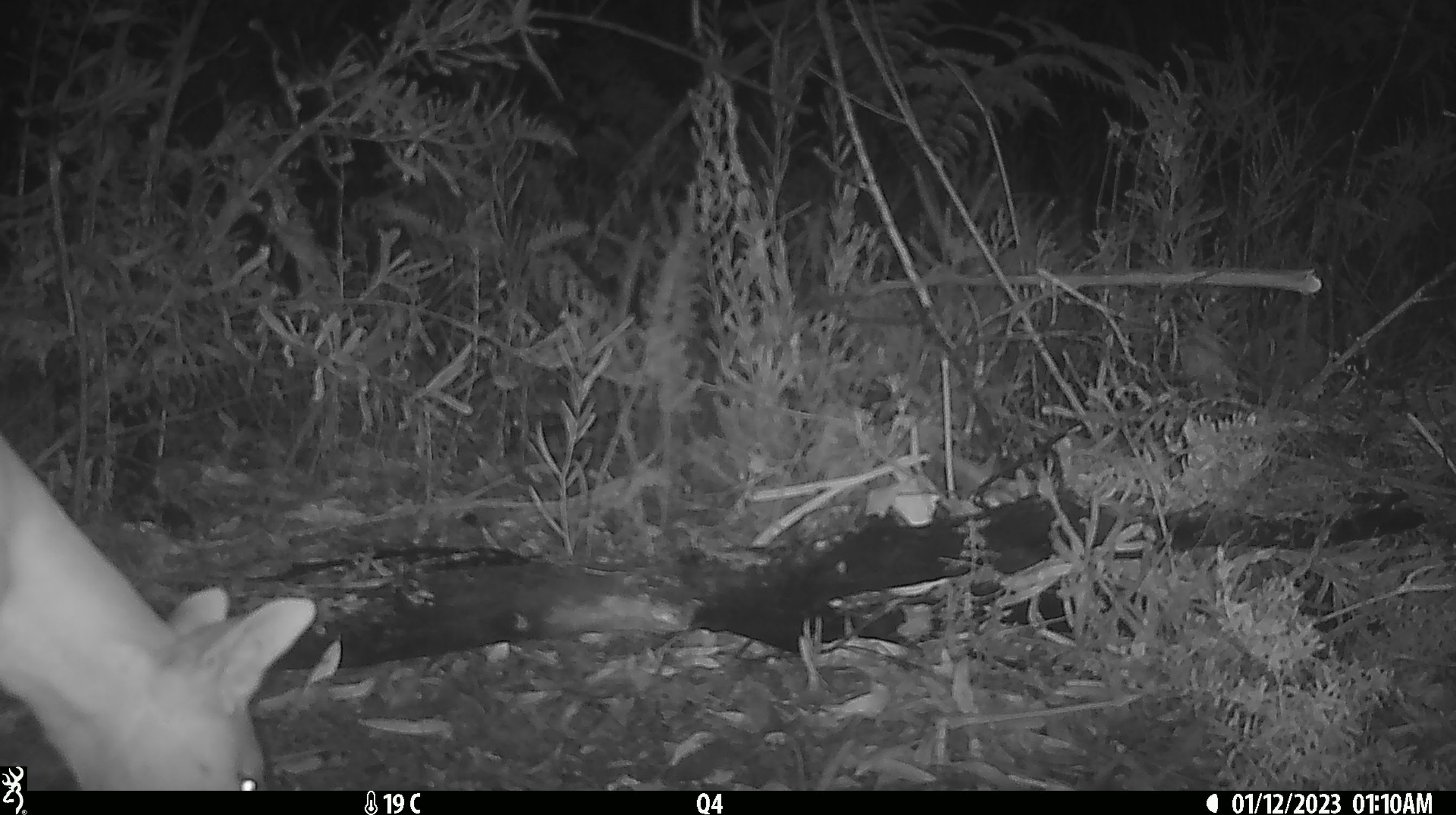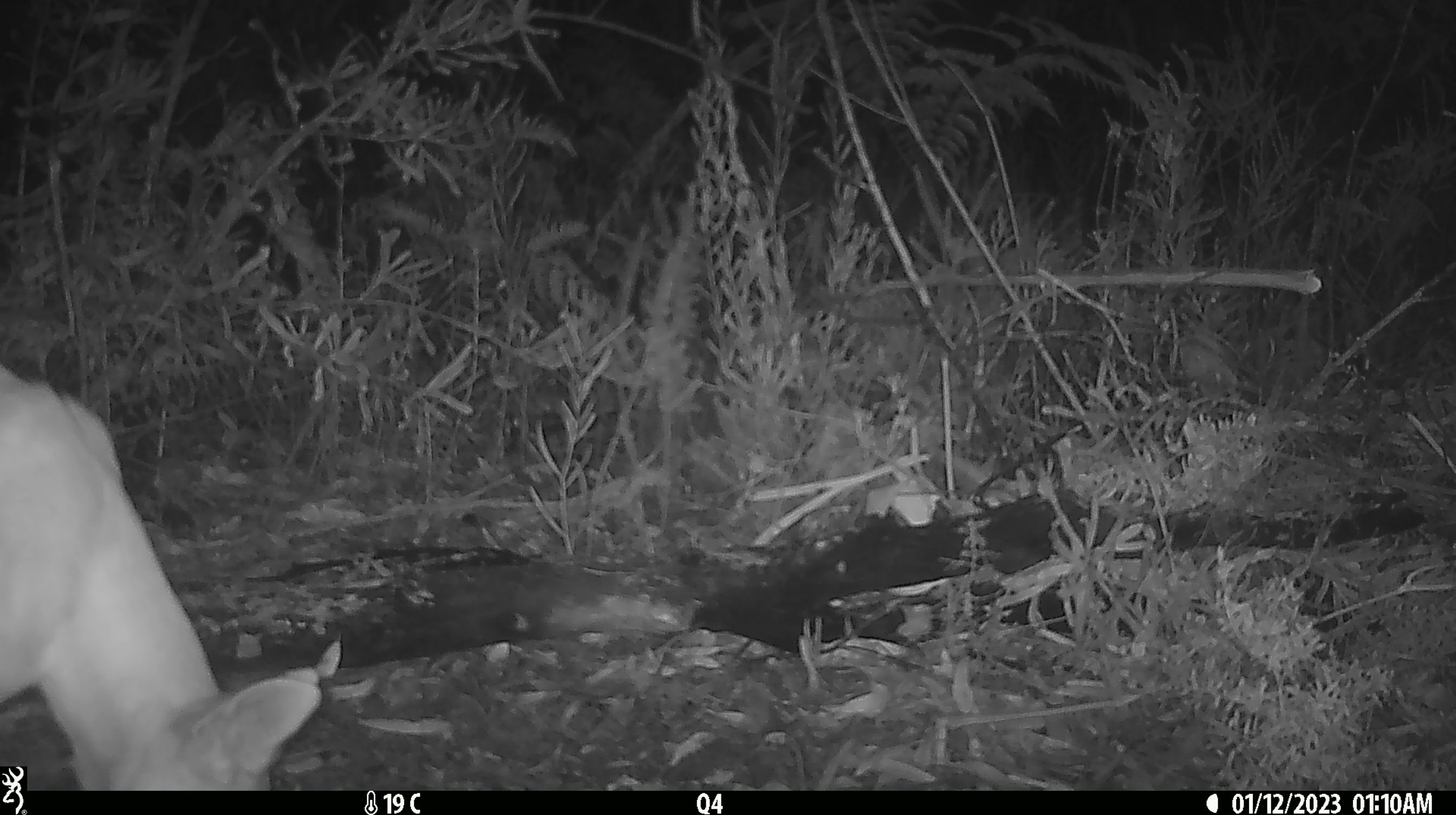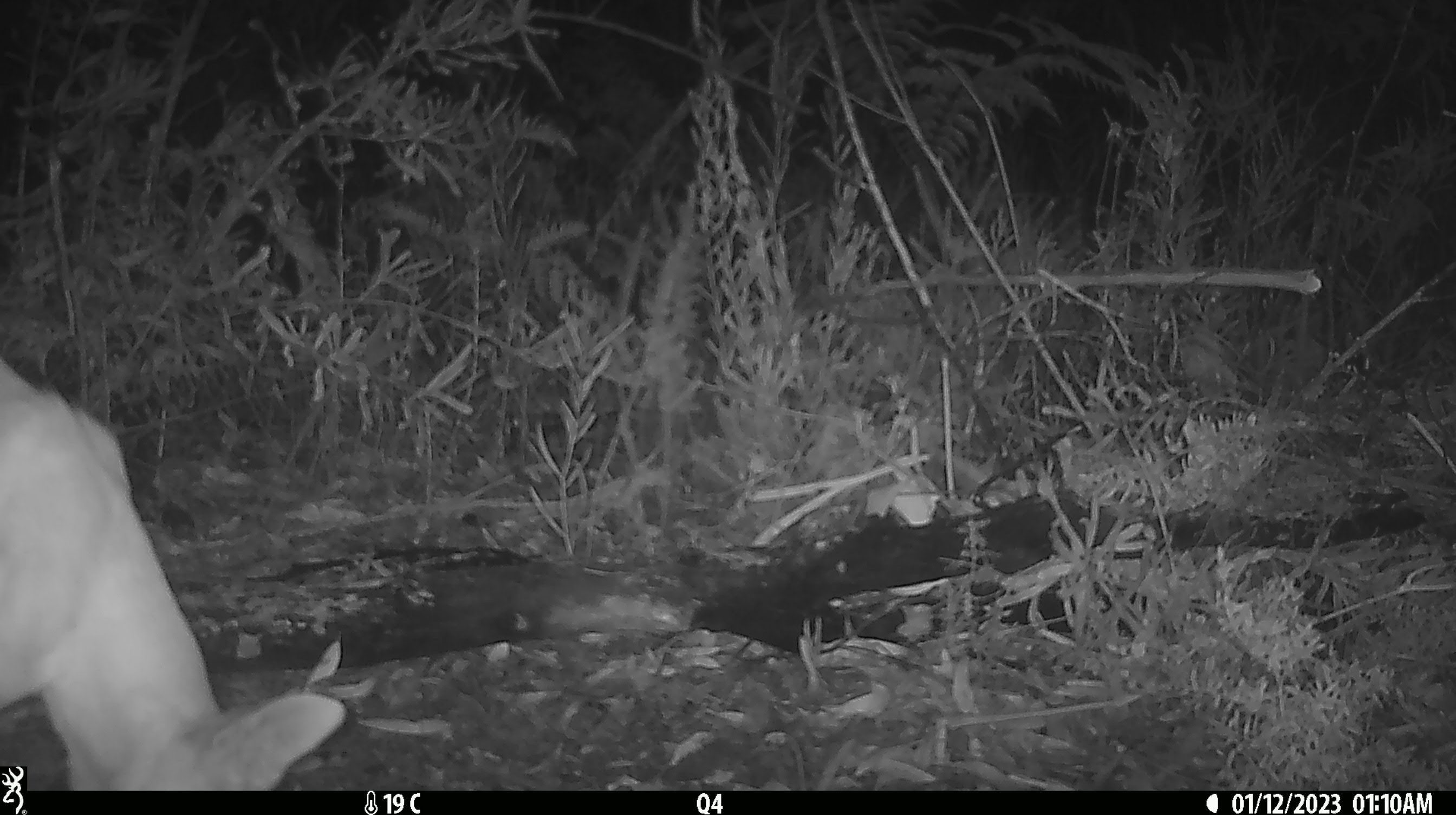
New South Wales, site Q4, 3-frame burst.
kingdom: Animalia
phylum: Chordata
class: Mammalia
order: Carnivora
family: Canidae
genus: Canis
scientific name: Canis familiaris dingo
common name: dingo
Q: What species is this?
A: Dingo (Canis familiaris dingo).